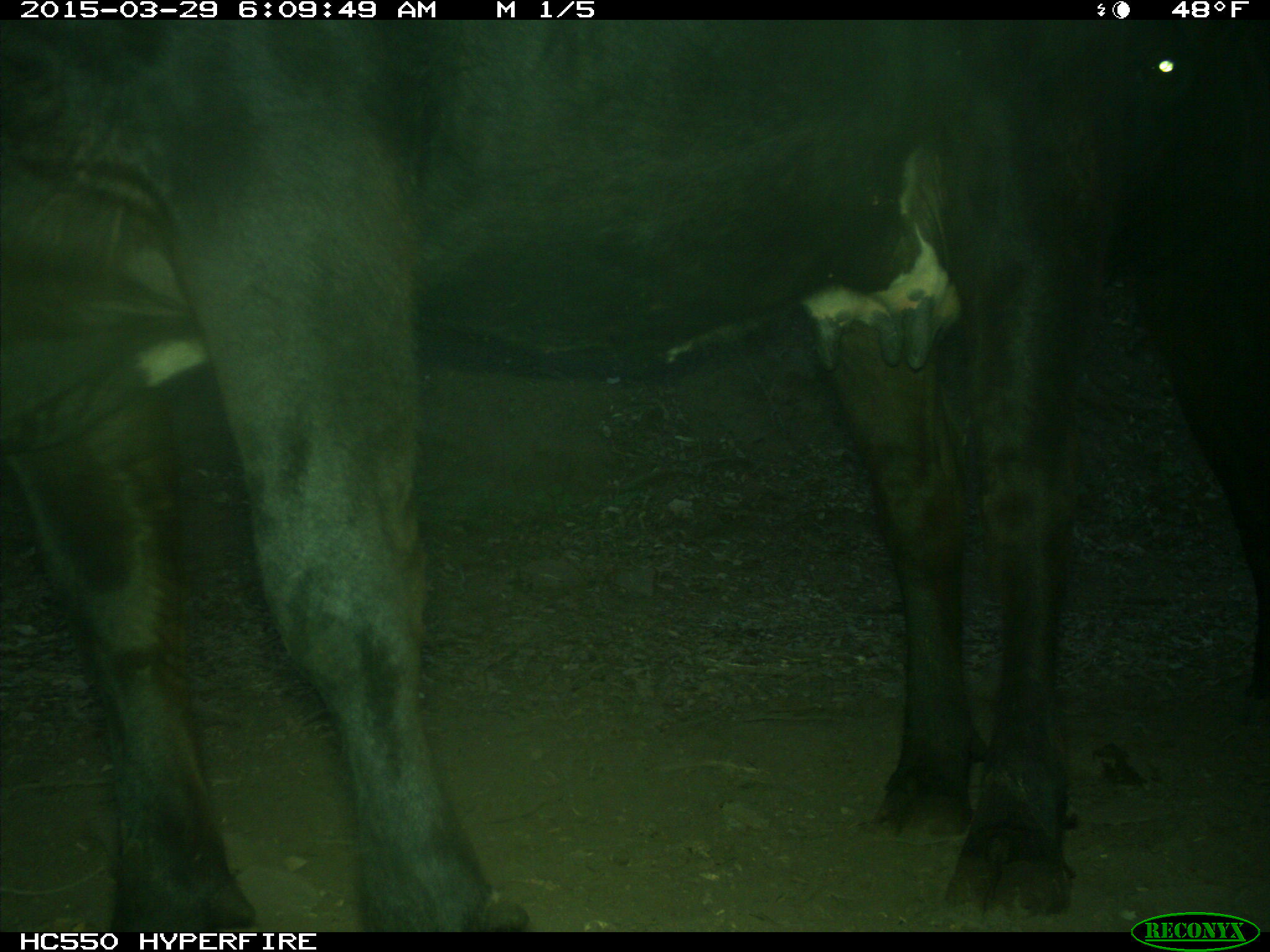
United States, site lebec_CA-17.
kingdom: Animalia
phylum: Chordata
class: Mammalia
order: Artiodactyla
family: Bovidae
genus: Bos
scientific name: Bos taurus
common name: domestic cow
Bos taurus (domestic cow).